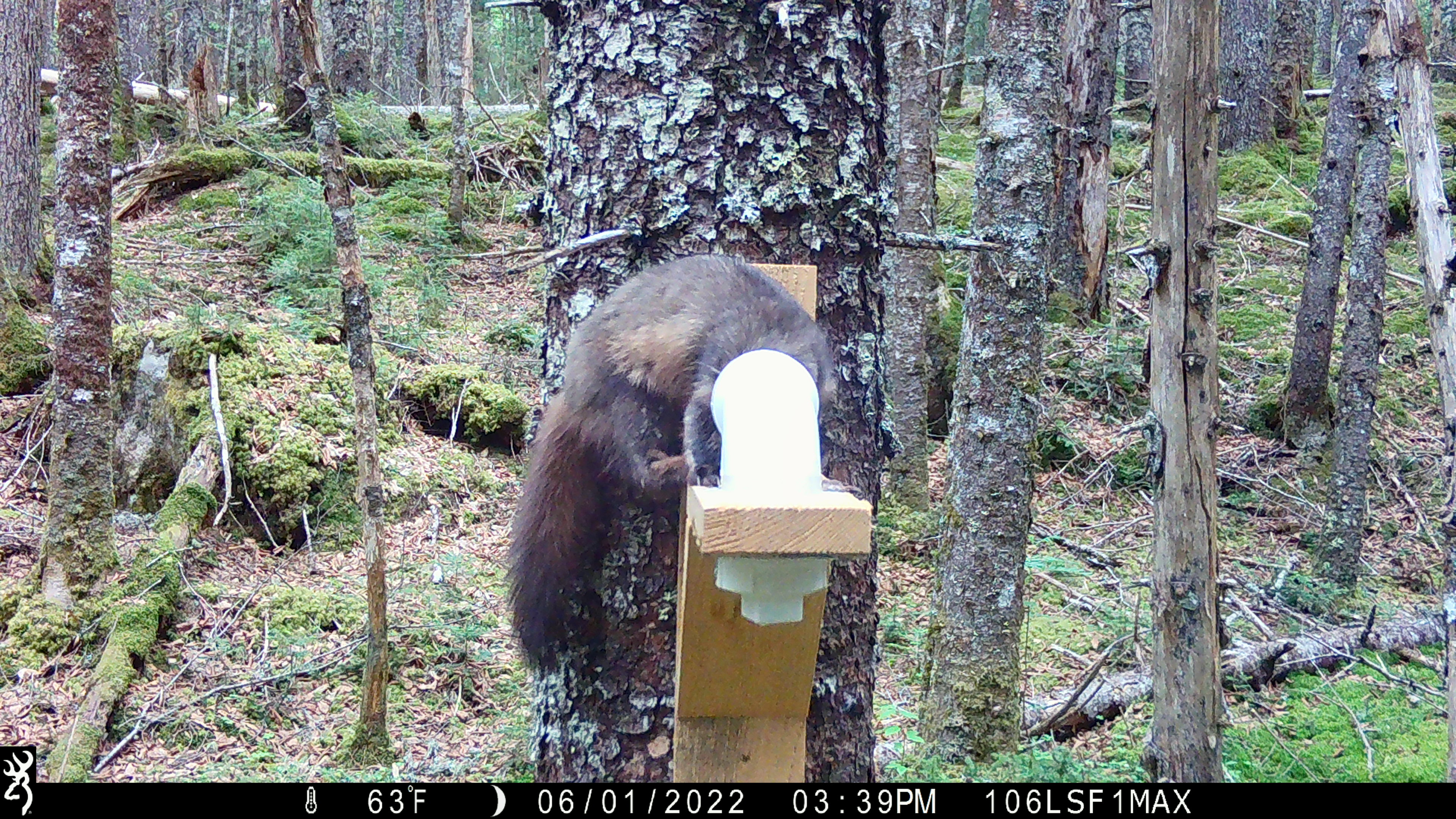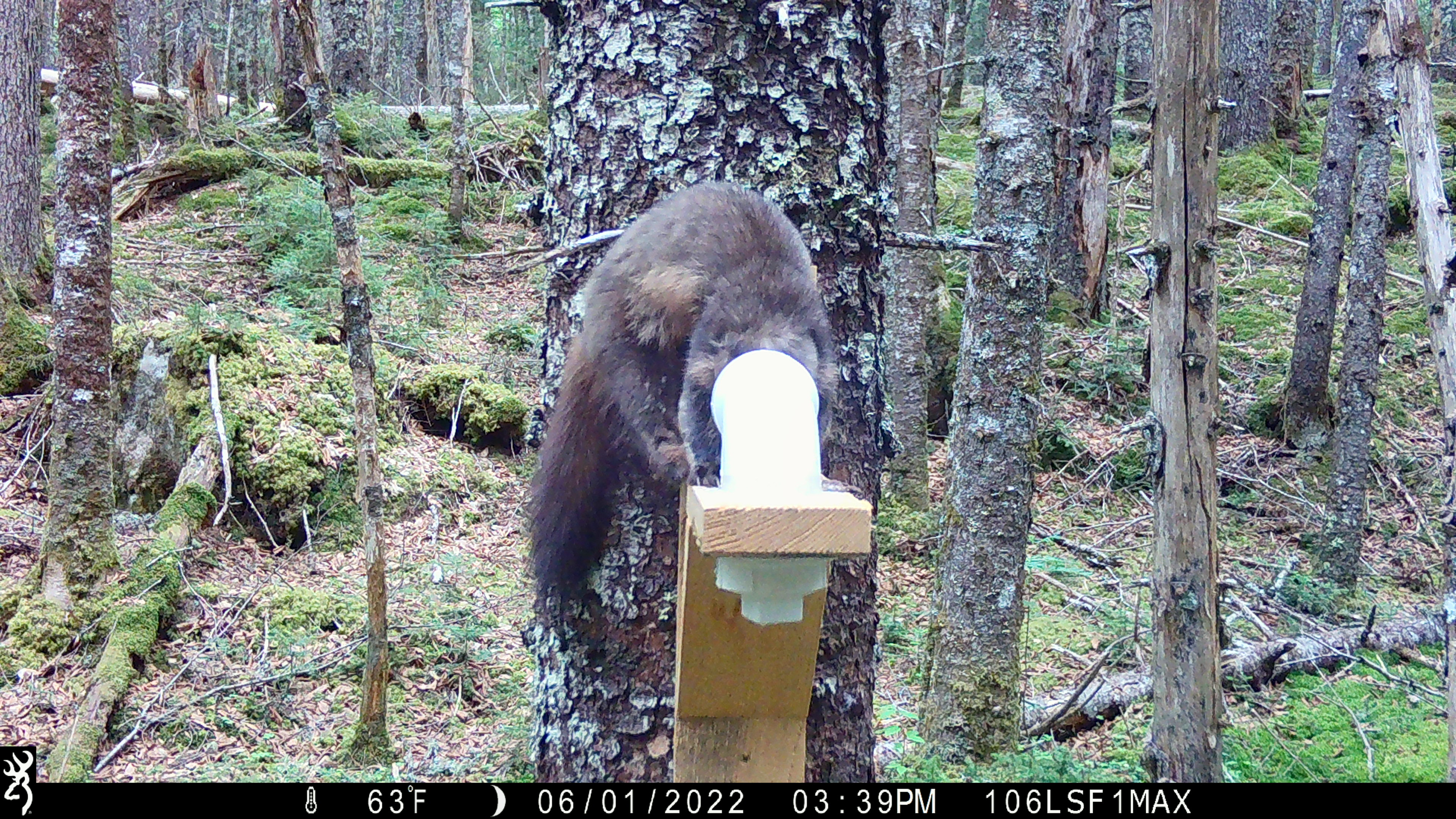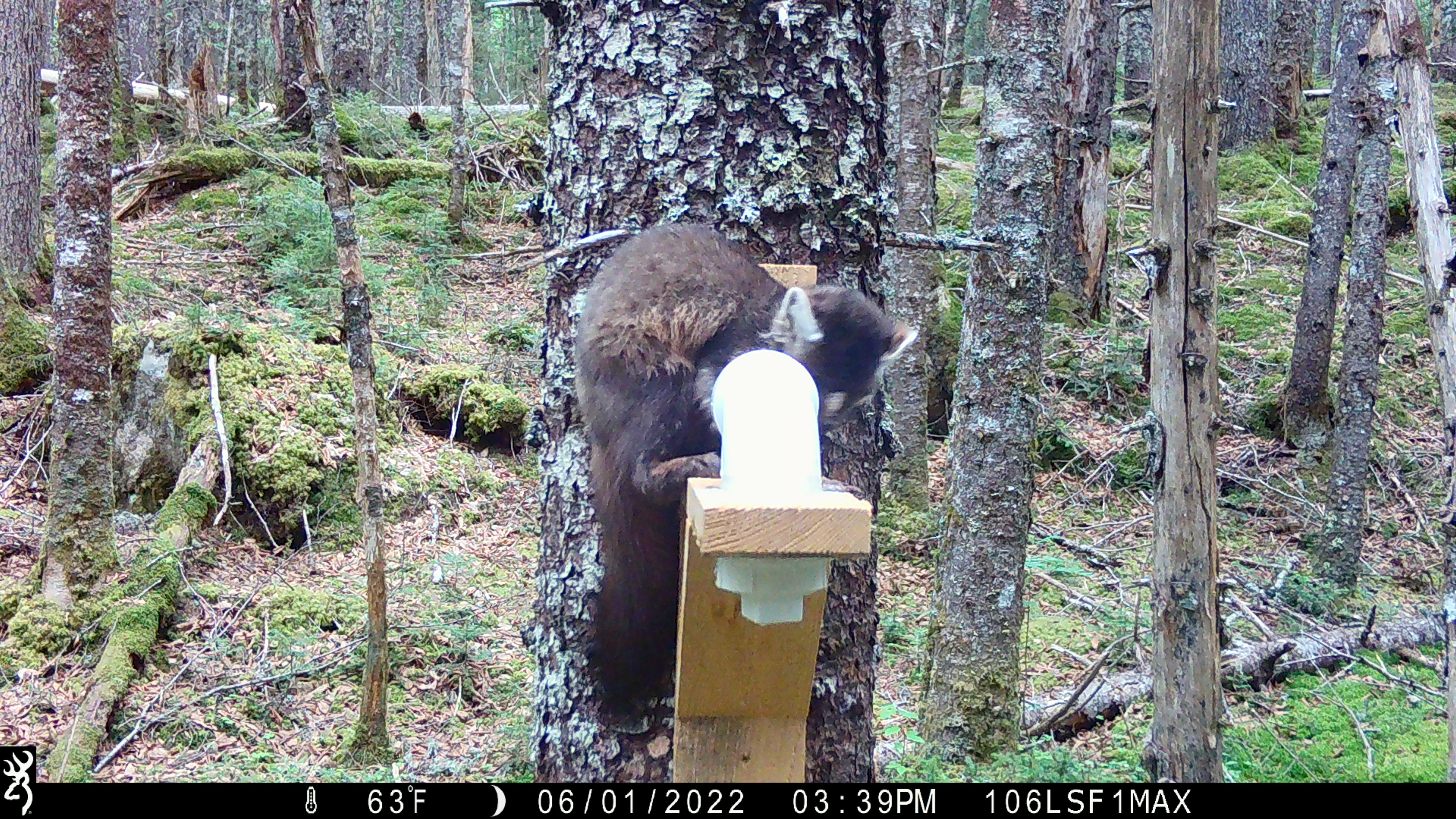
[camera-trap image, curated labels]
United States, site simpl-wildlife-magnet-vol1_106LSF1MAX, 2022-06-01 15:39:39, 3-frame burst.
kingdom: Animalia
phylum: Chordata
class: Mammalia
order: Carnivora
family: Mustelidae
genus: Martes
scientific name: Martes americana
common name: american marten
American marten (Martes americana).